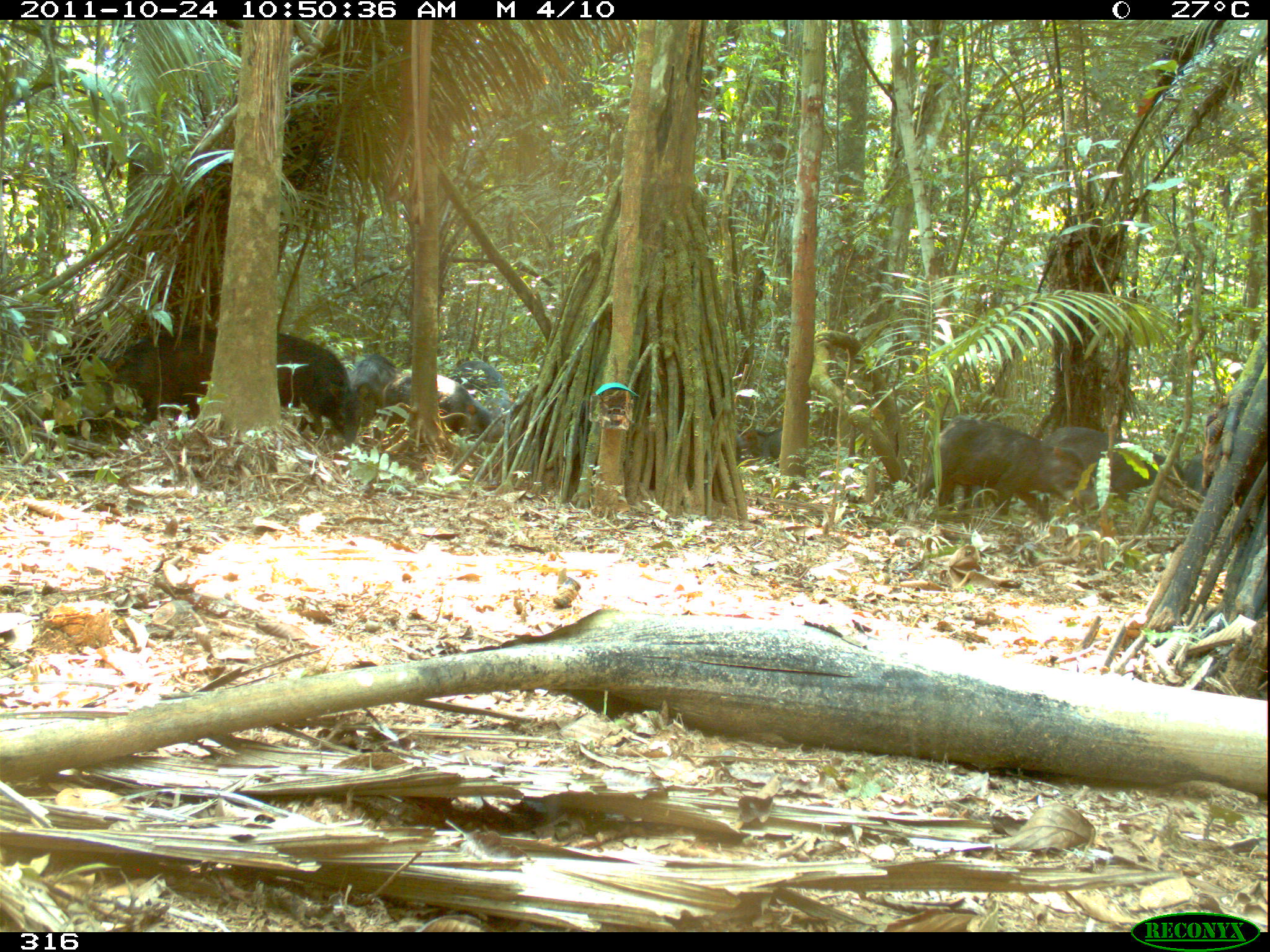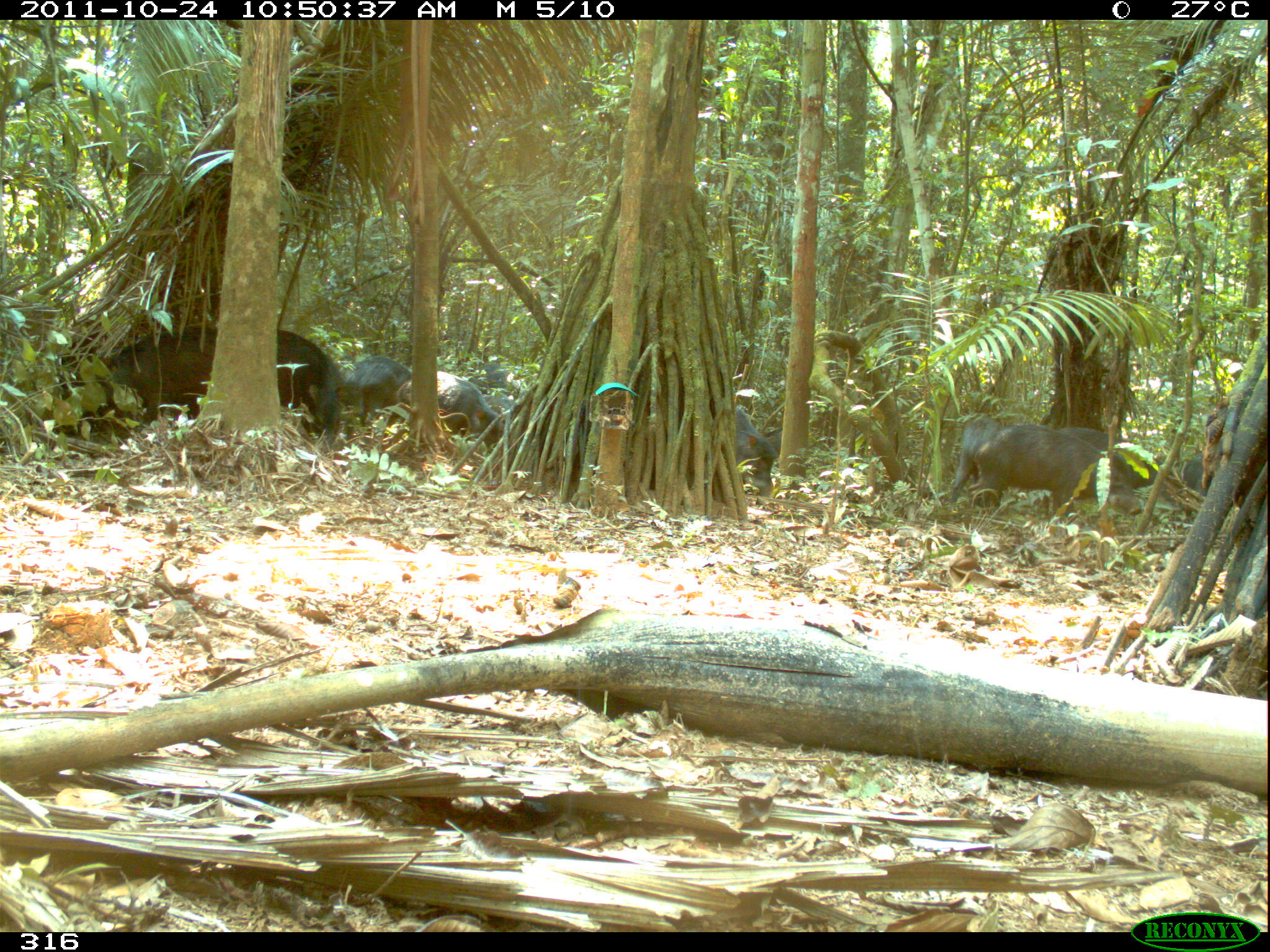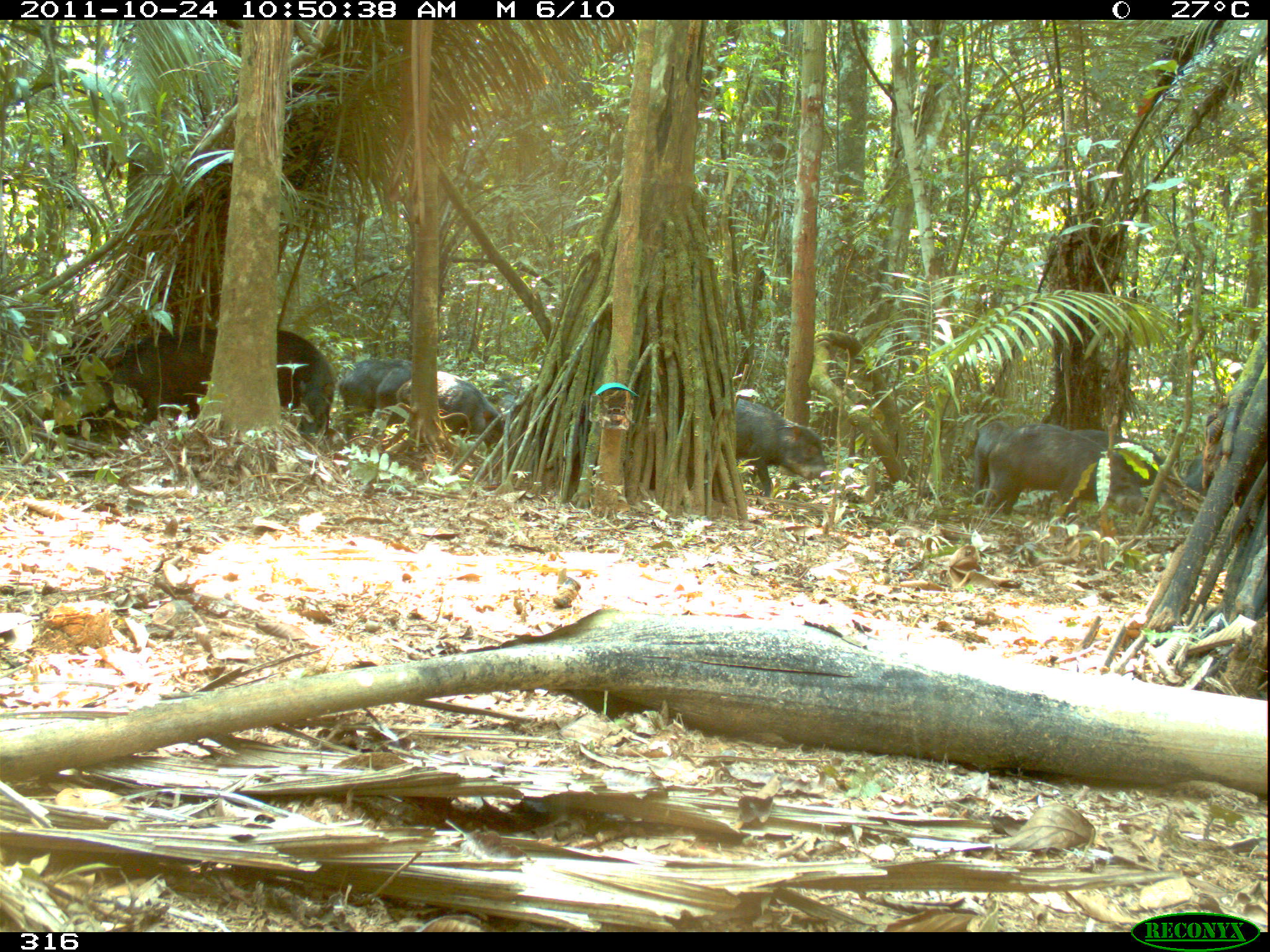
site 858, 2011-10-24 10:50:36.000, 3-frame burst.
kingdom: Animalia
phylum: Chordata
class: Mammalia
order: Artiodactyla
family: Tayassuidae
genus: Tayassu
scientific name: Tayassu pecari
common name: white-lipped peccary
Tayassu pecari (white-lipped peccary).